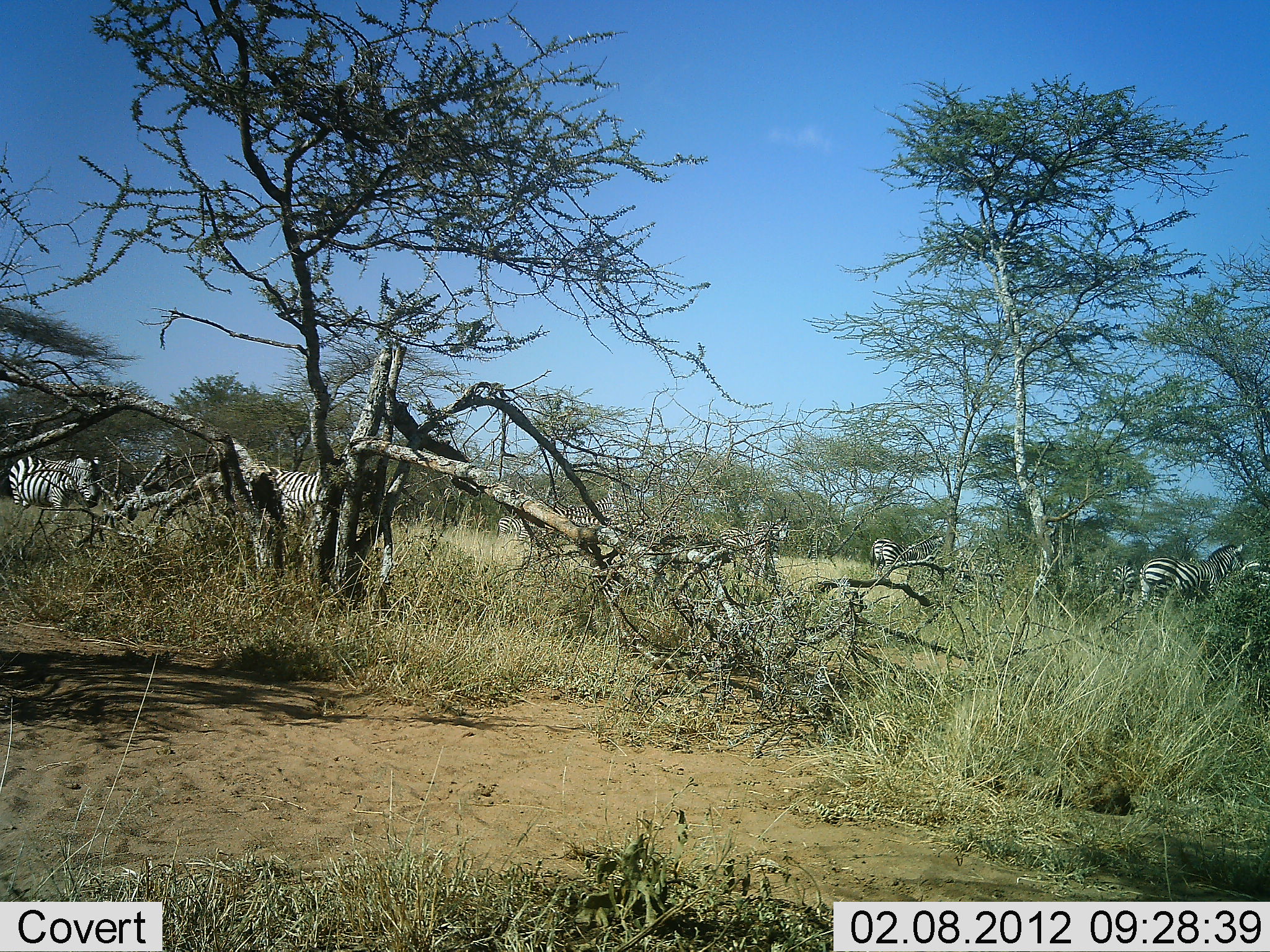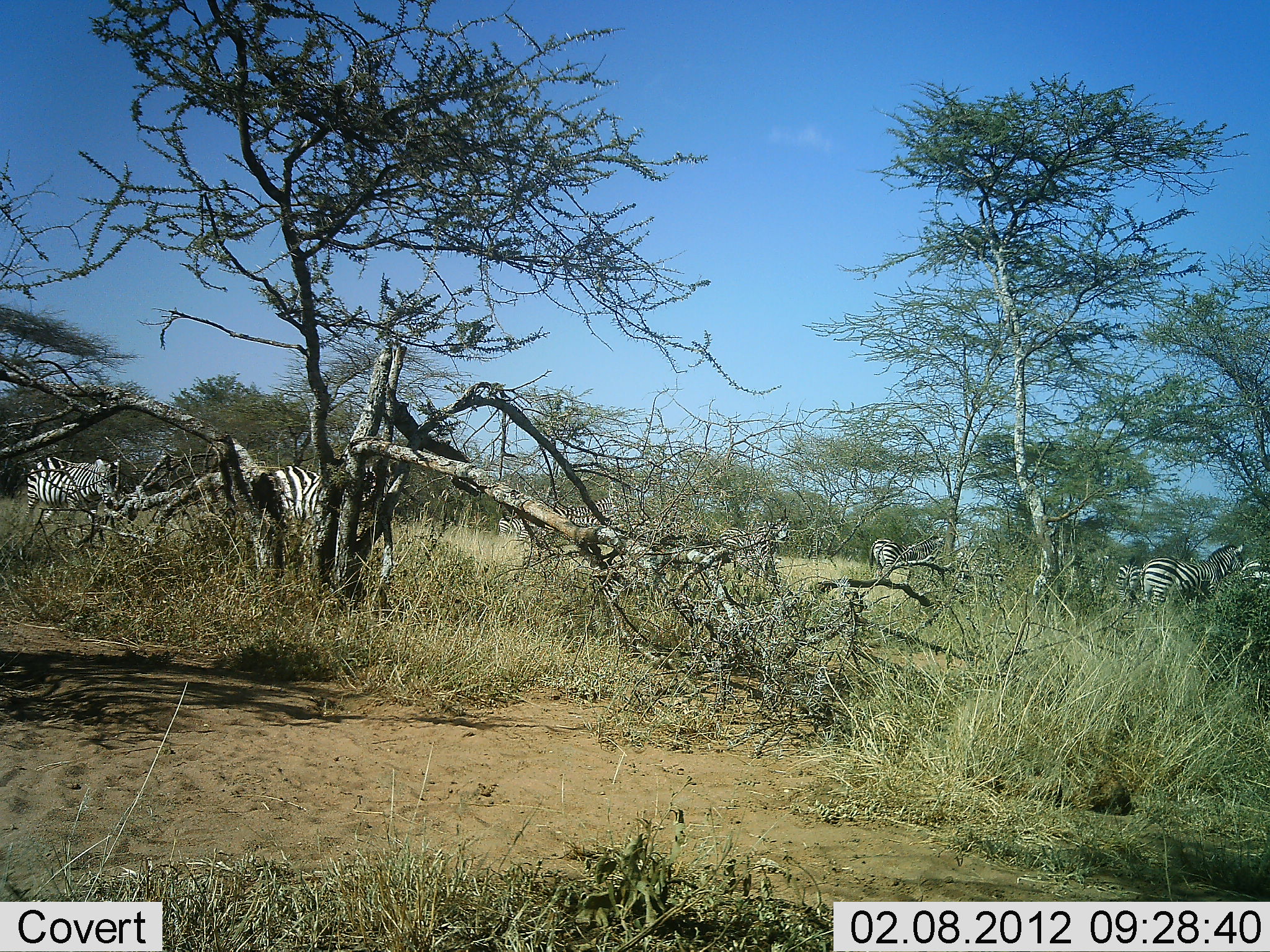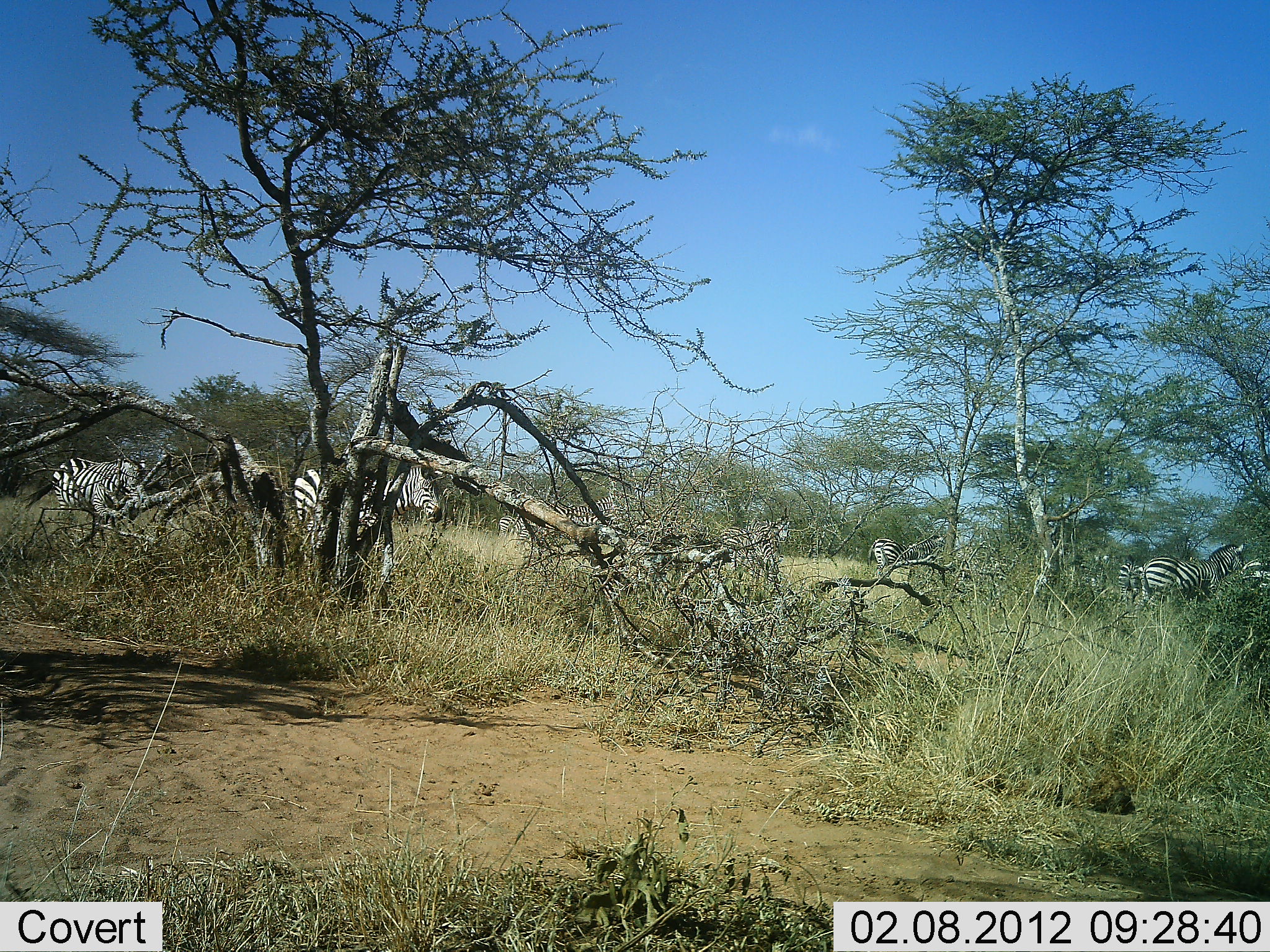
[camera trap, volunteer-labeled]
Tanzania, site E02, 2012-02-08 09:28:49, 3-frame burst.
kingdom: Animalia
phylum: Chordata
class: Mammalia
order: Perissodactyla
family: Equidae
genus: Equus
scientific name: Equus quagga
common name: plains zebra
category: zebra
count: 6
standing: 69%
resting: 0%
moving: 62%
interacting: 0%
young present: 0%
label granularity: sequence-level